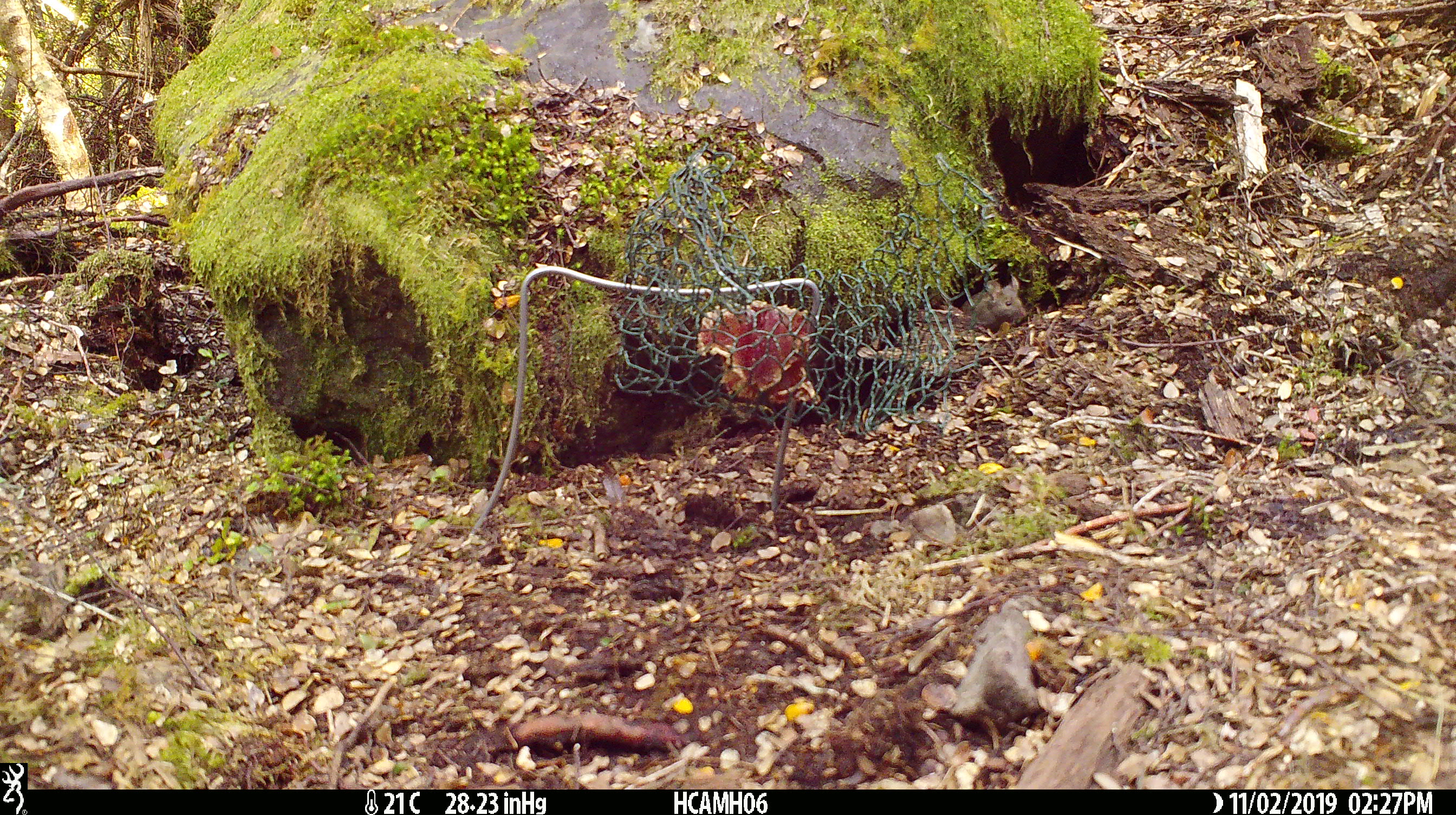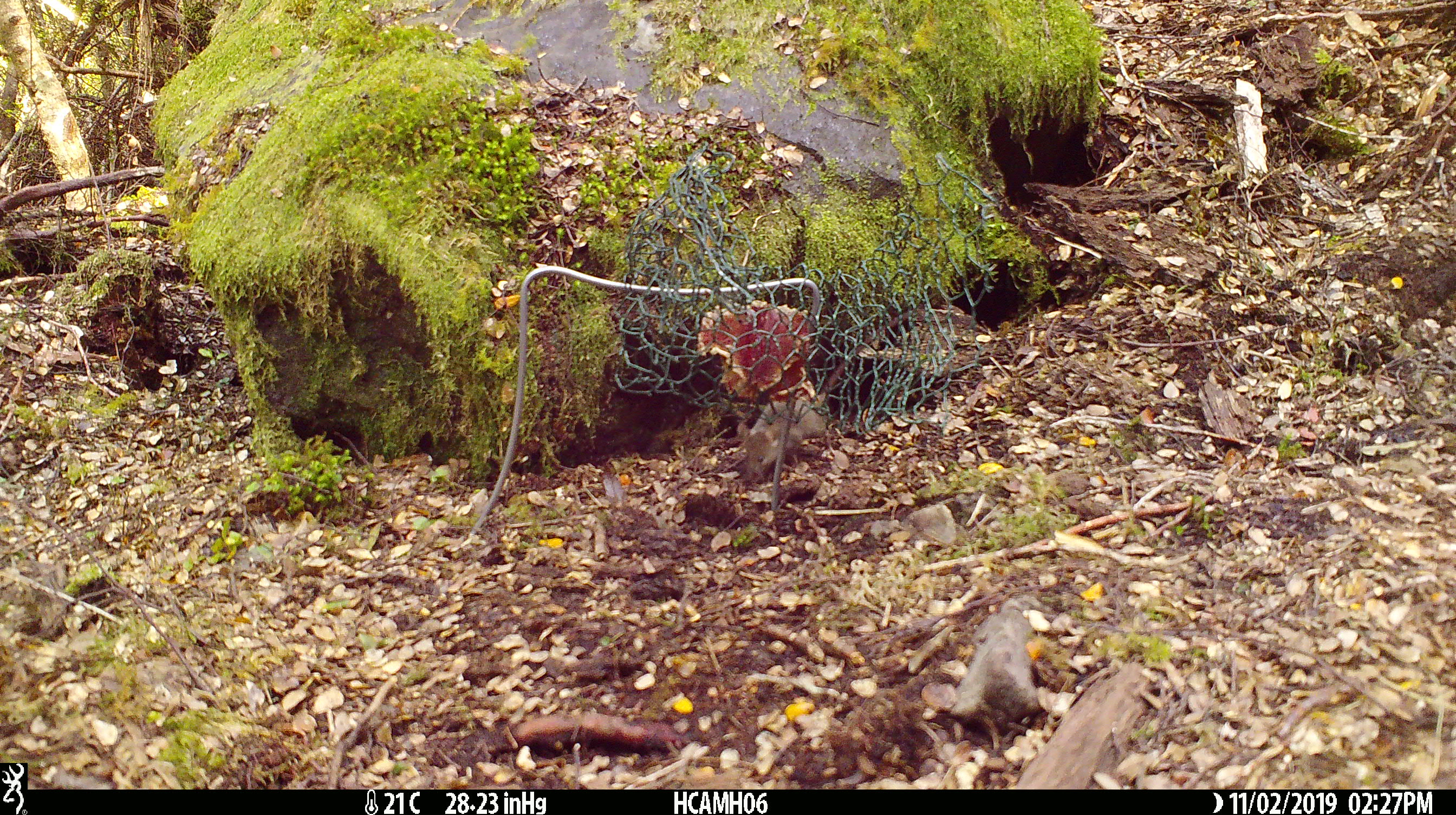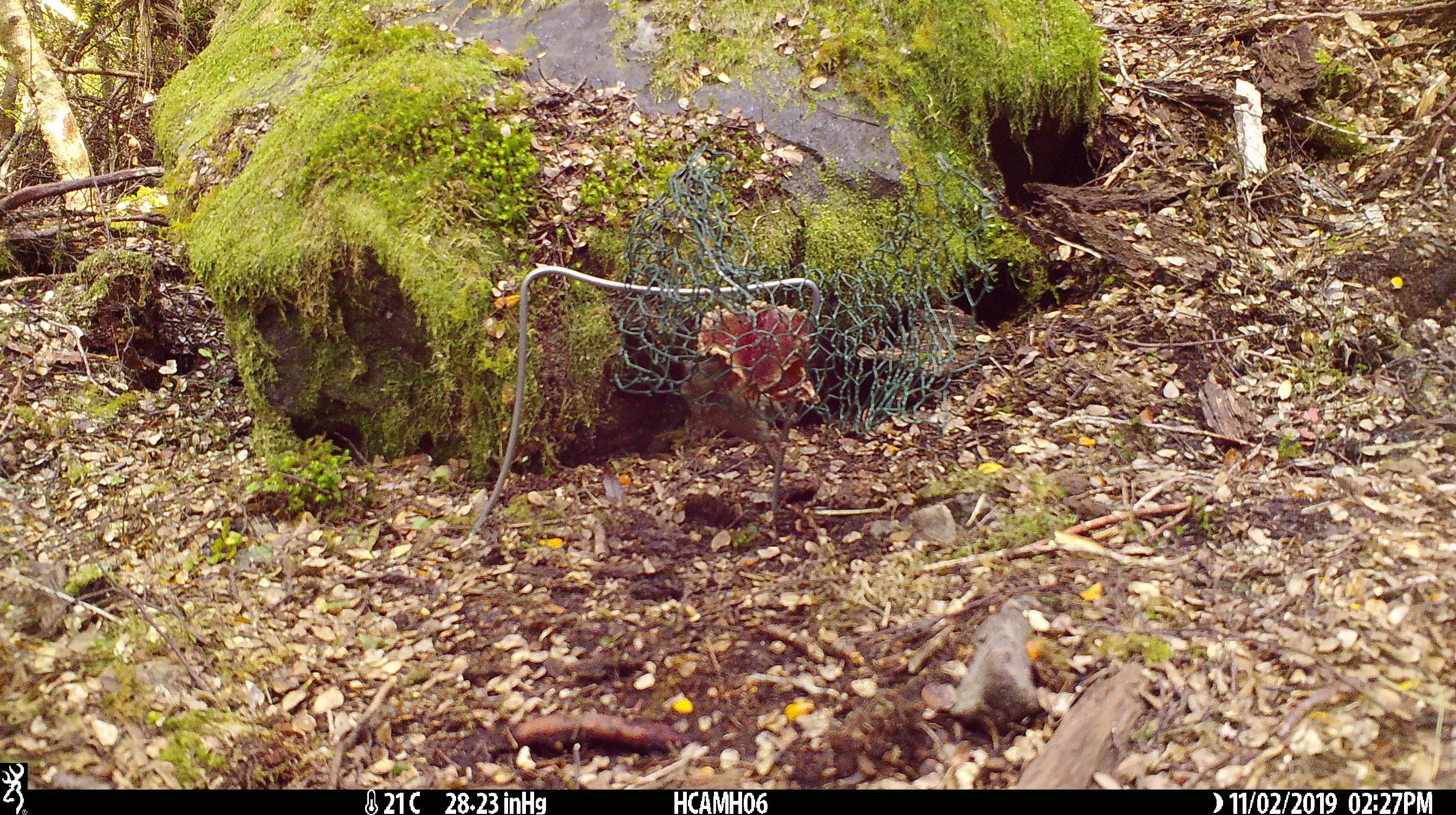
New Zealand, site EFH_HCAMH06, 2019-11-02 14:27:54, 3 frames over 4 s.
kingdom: Animalia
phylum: Chordata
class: Mammalia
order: Rodentia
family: Muridae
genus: Mus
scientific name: Mus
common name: mouse